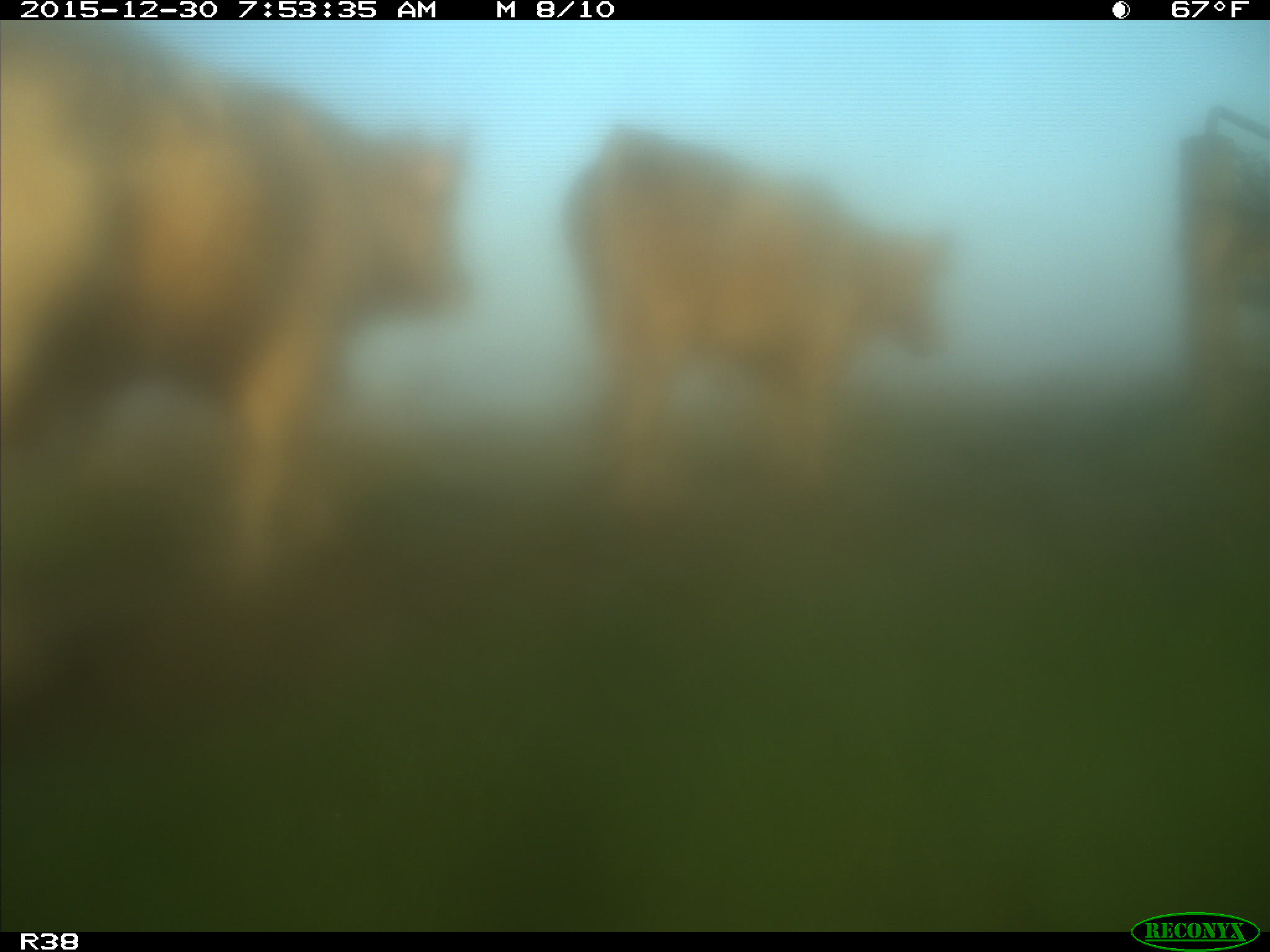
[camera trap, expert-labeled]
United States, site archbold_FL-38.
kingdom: Animalia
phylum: Chordata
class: Mammalia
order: Artiodactyla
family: Bovidae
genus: Bos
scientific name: Bos taurus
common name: domestic cow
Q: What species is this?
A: Bos taurus (domestic cow).